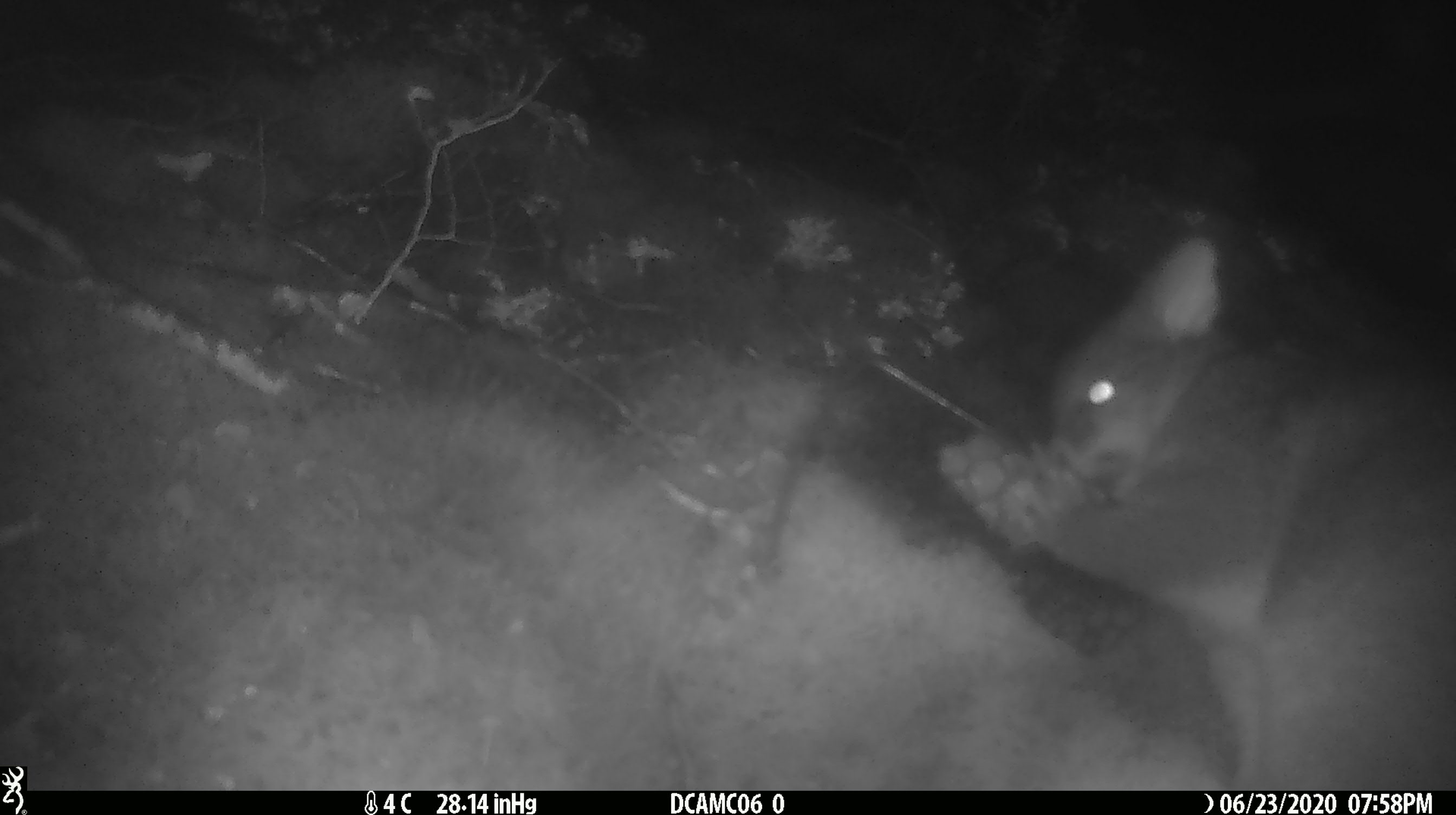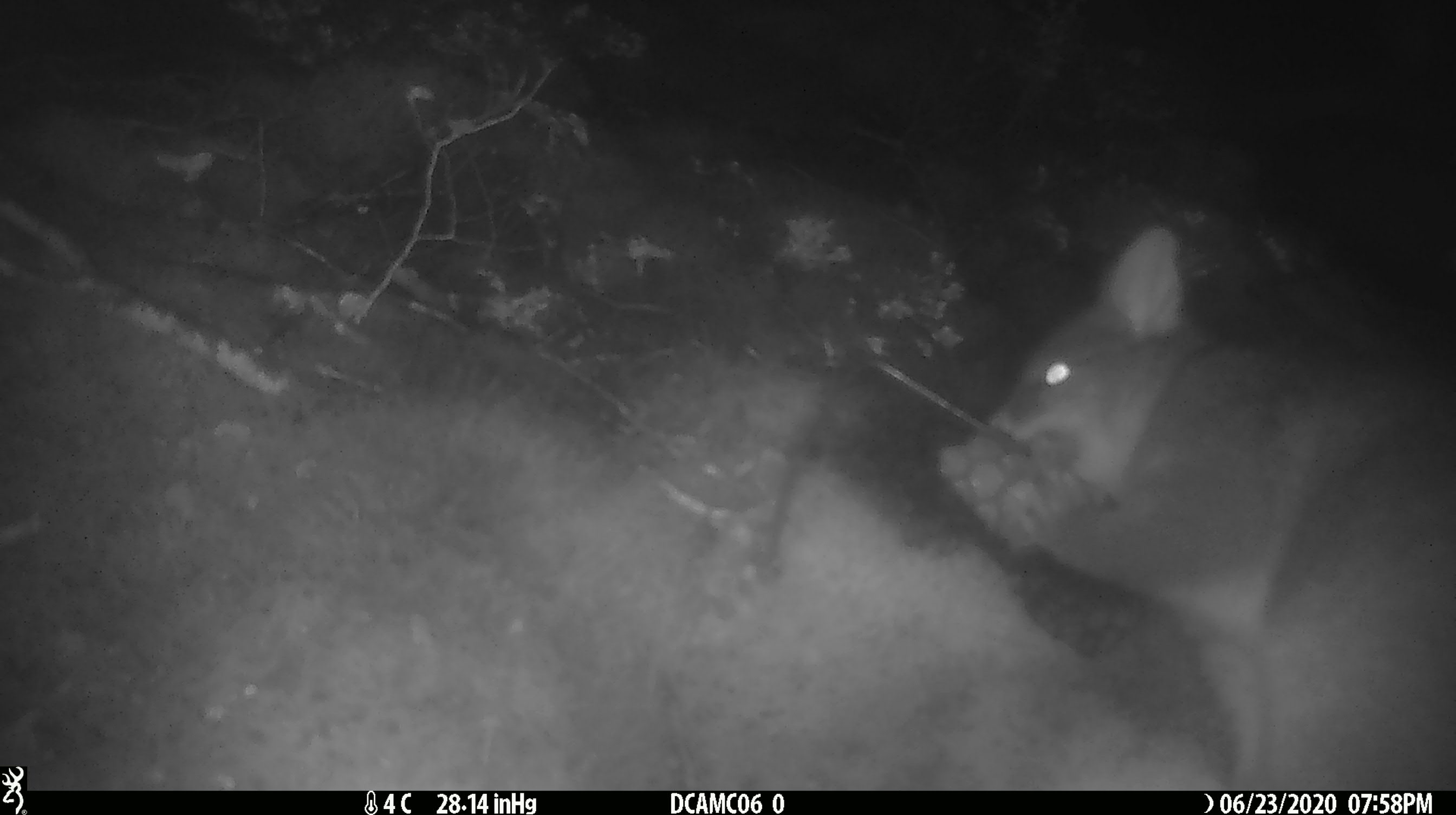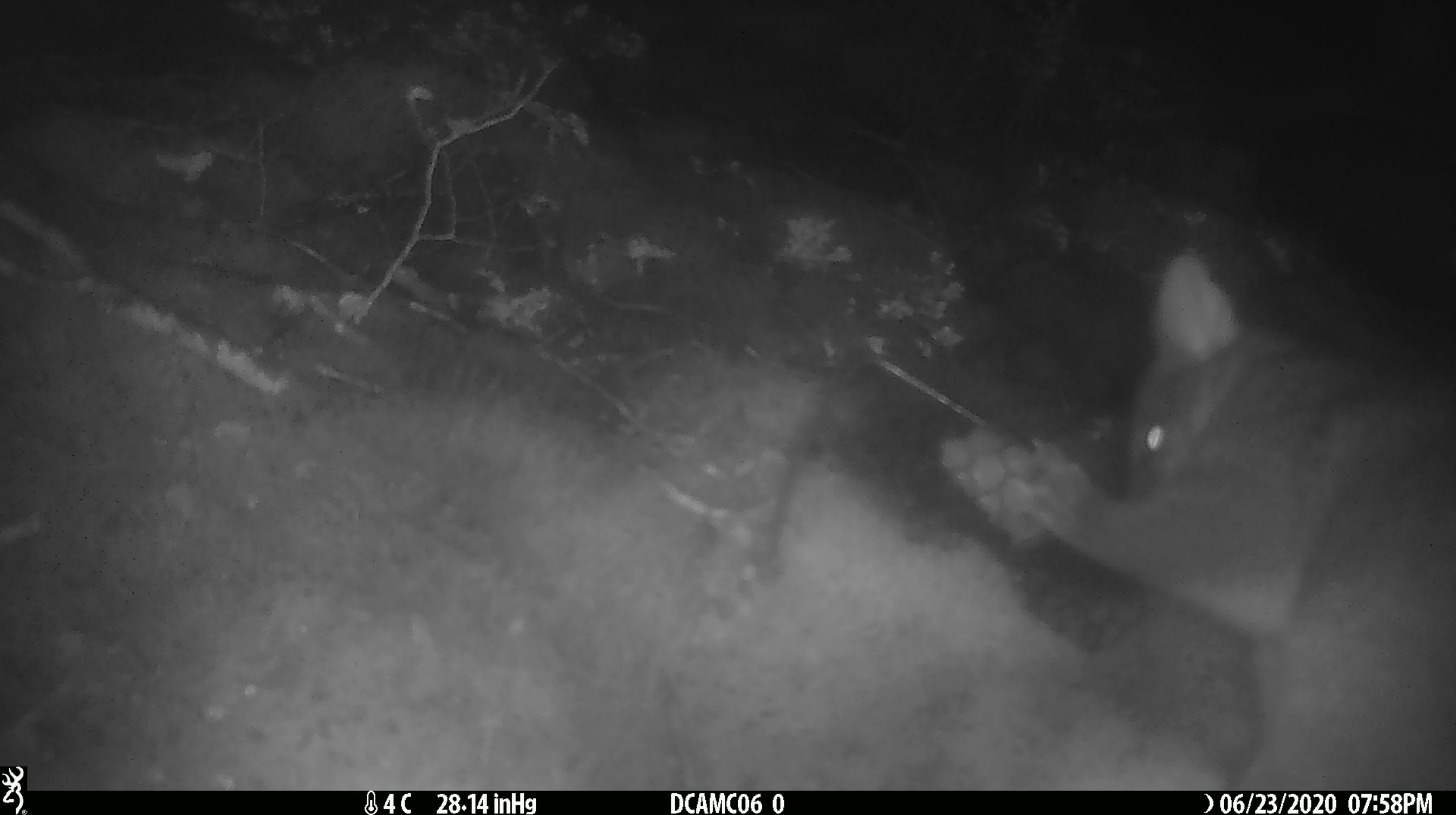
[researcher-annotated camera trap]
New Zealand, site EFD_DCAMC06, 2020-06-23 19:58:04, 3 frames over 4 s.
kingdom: Animalia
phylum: Chordata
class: Mammalia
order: Diprotodontia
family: Phalangeridae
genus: Trichosurus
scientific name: Trichosurus vulpecula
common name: common brushtail possum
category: possum